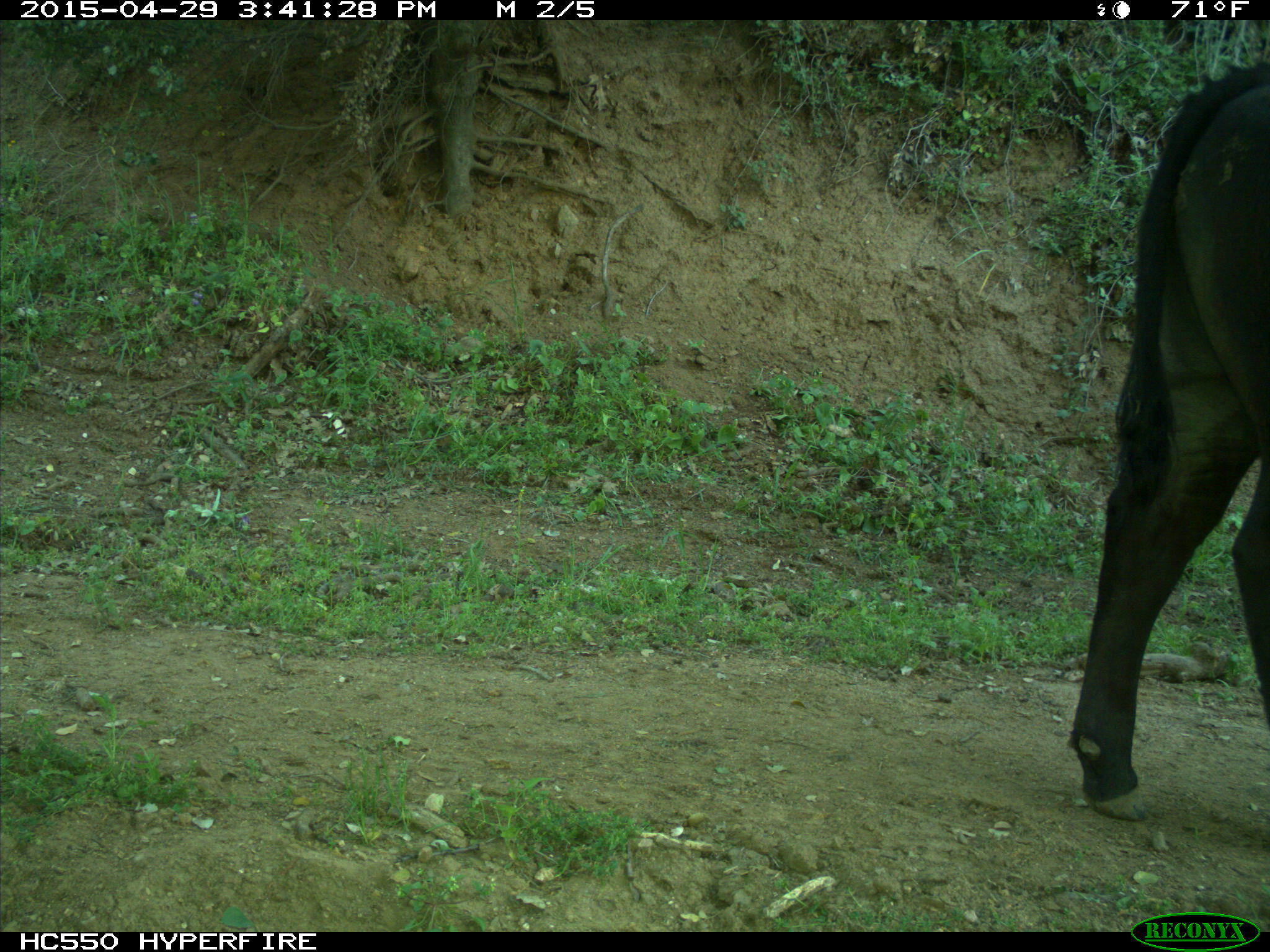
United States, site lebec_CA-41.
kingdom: Animalia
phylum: Chordata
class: Mammalia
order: Artiodactyla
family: Bovidae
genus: Bos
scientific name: Bos taurus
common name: domestic cow